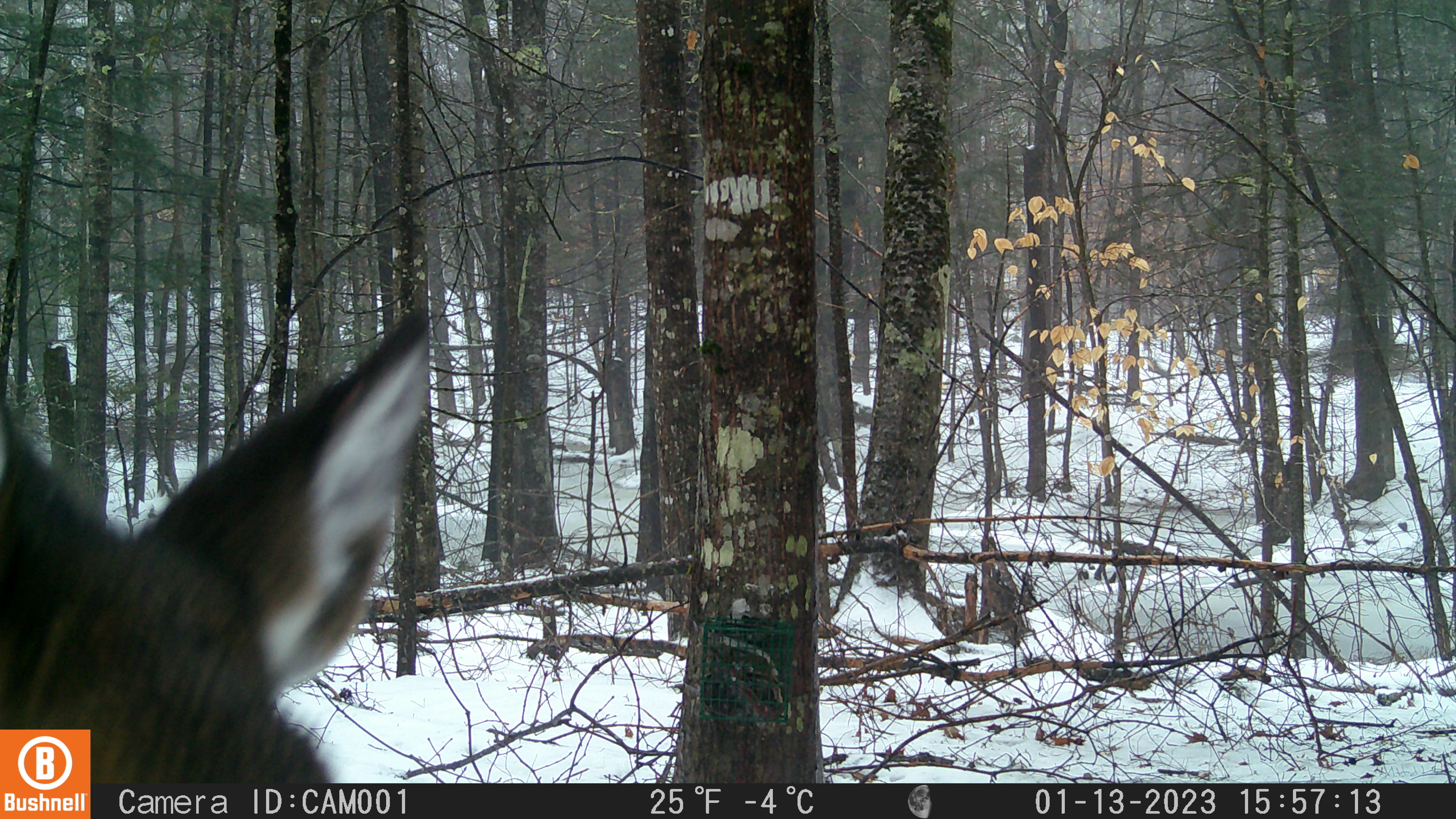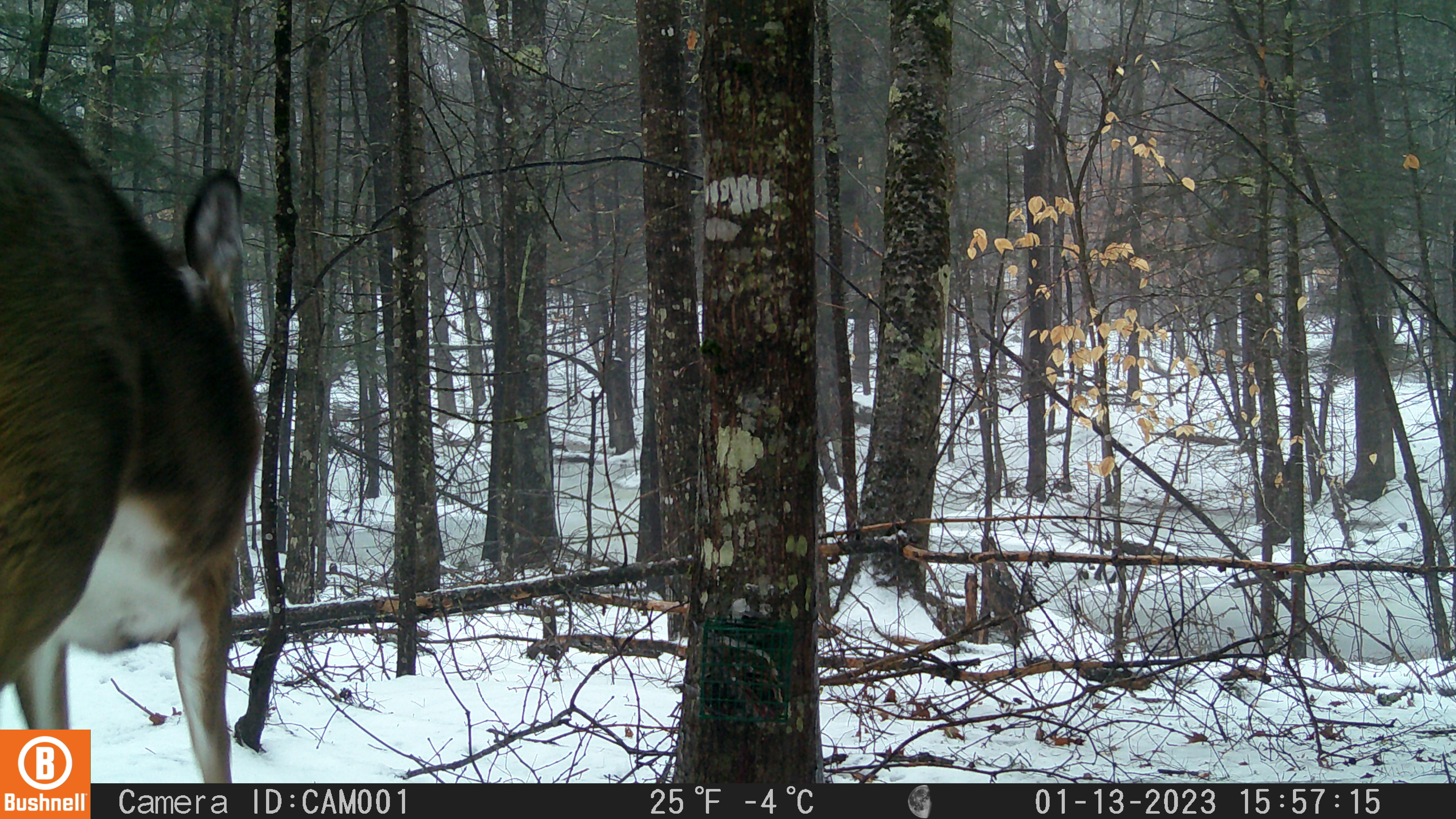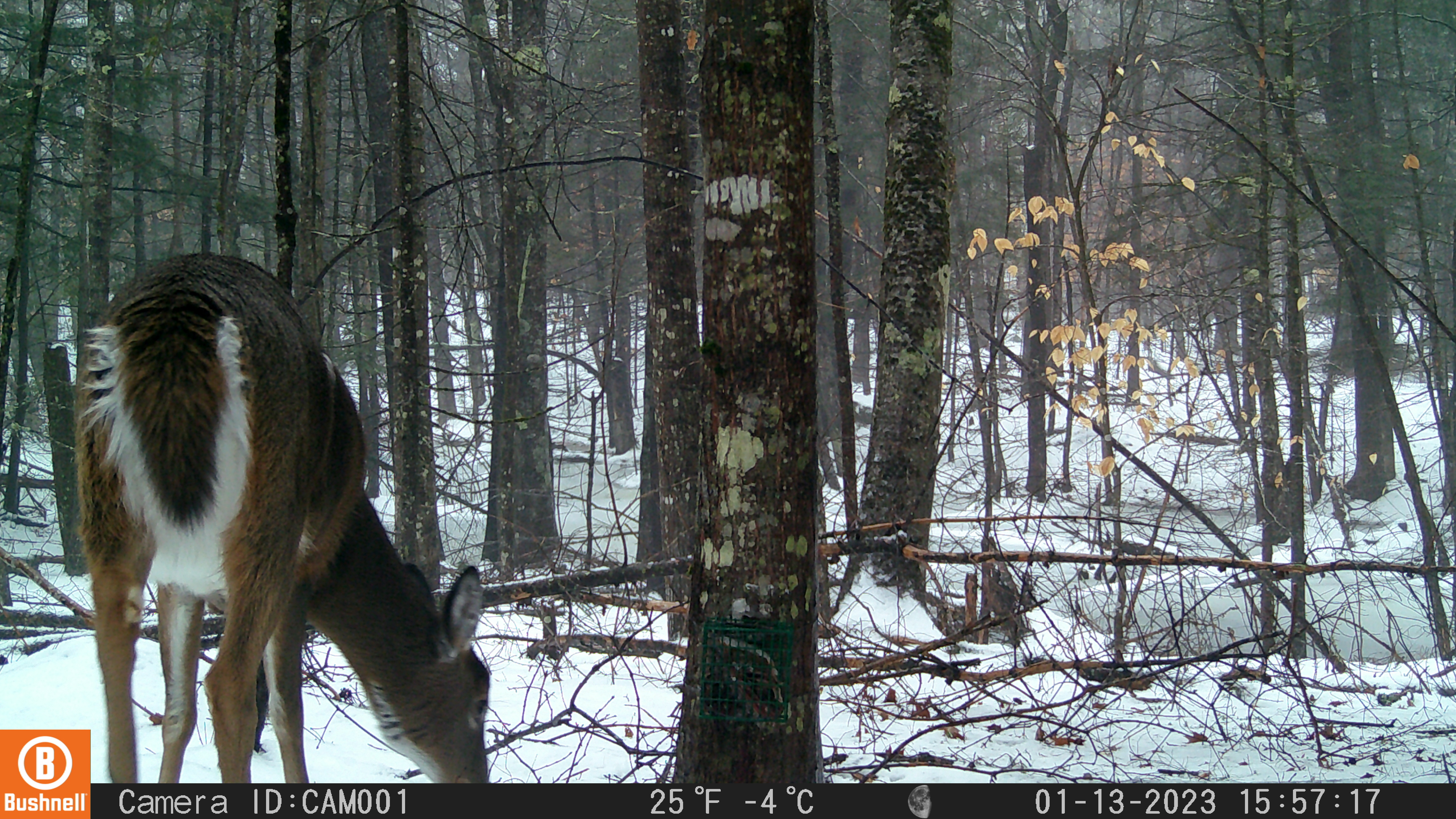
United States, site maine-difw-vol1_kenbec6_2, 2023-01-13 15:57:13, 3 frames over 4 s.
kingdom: Animalia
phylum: Chordata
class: Mammalia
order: Artiodactyla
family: Cervidae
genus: Odocoileus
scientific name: Odocoileus virginianus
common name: white-tailed deer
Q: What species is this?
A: White-tailed deer (Odocoileus virginianus).